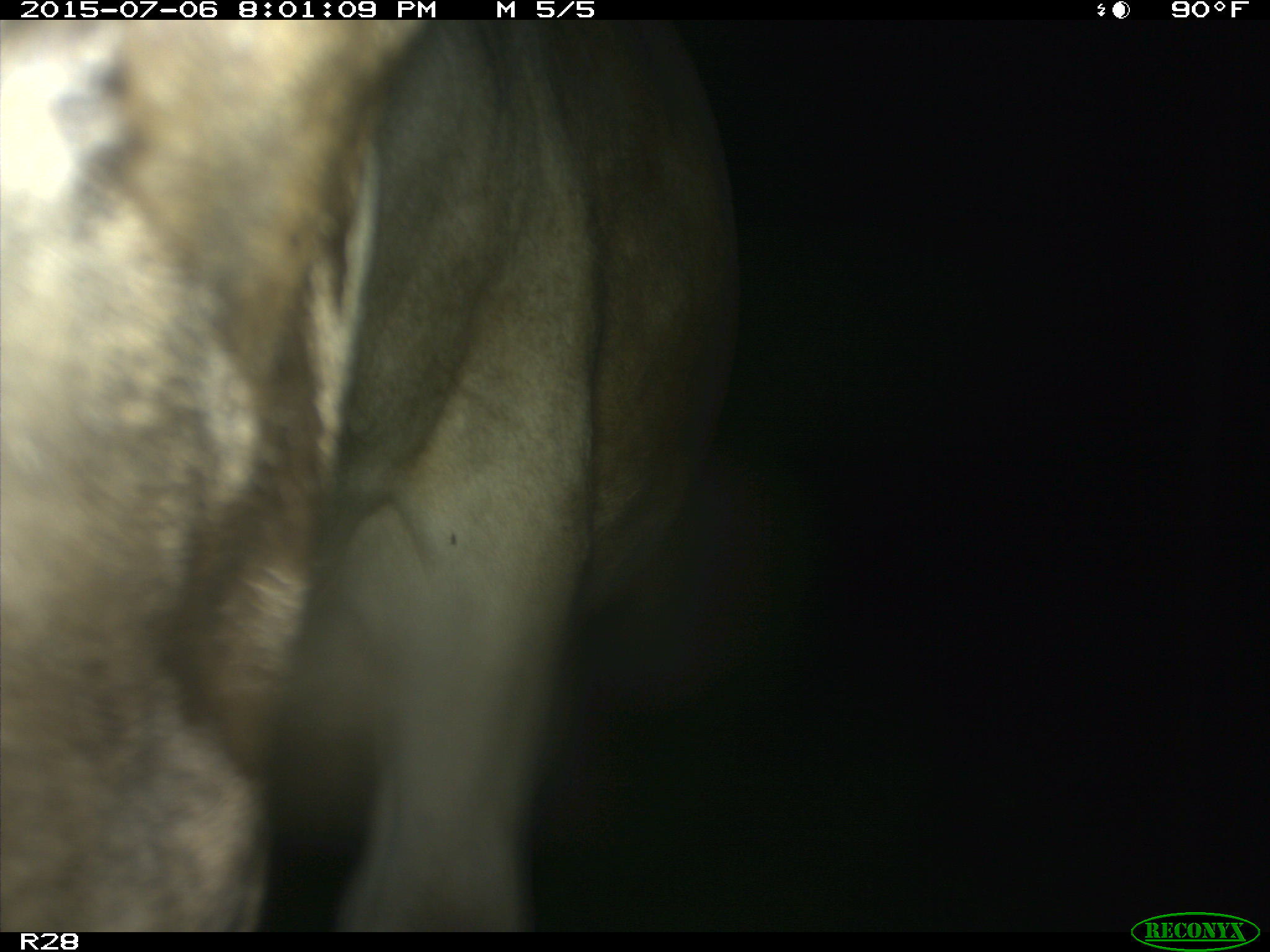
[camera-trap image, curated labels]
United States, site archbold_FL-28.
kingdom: Animalia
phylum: Chordata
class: Mammalia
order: Artiodactyla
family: Bovidae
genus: Bos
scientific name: Bos taurus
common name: domestic cow